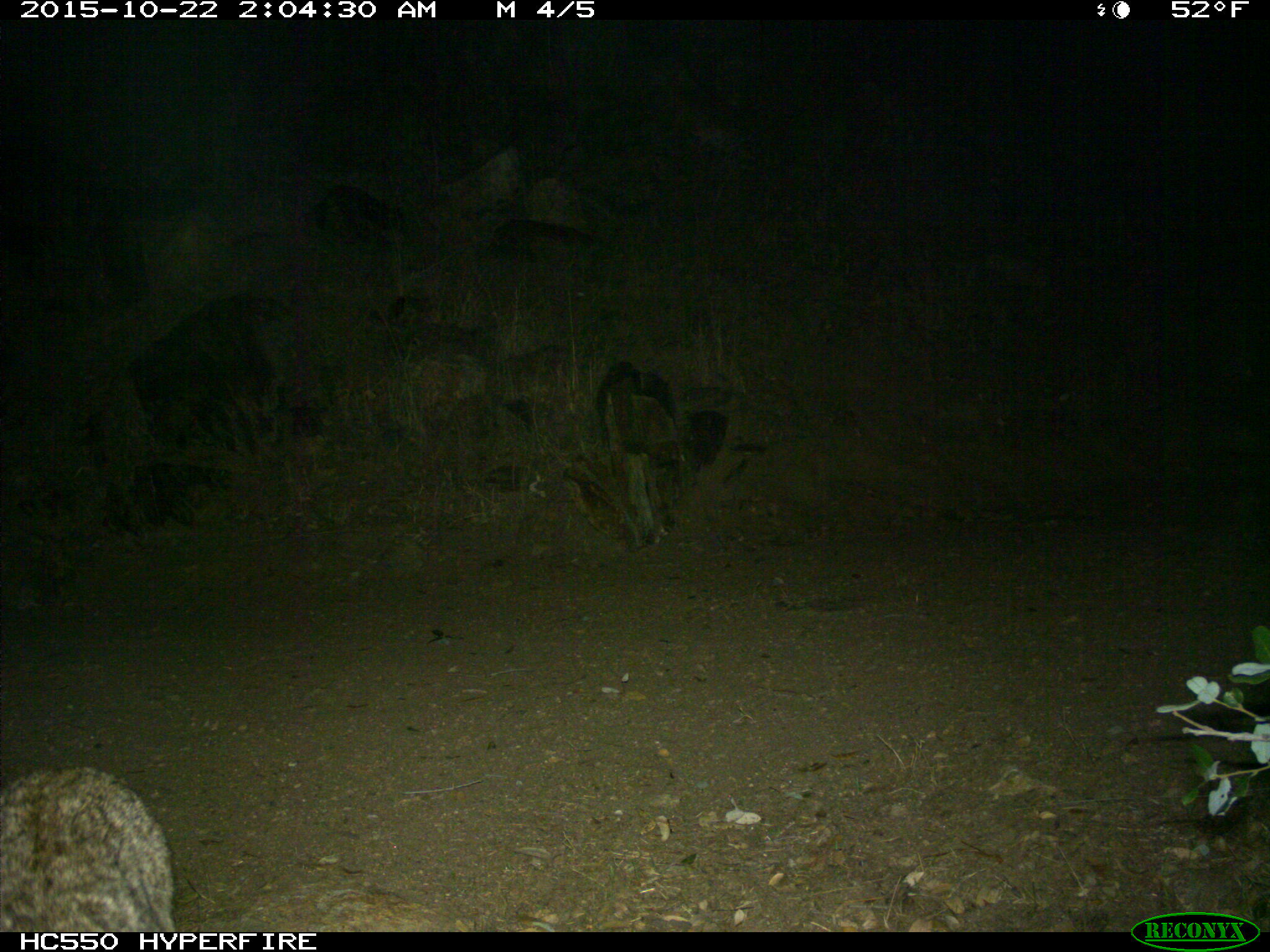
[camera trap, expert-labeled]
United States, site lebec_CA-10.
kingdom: Animalia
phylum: Chordata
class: Mammalia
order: Carnivora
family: Felidae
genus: Lynx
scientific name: Lynx rufus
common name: bobcat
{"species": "Lynx rufus (bobcat)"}